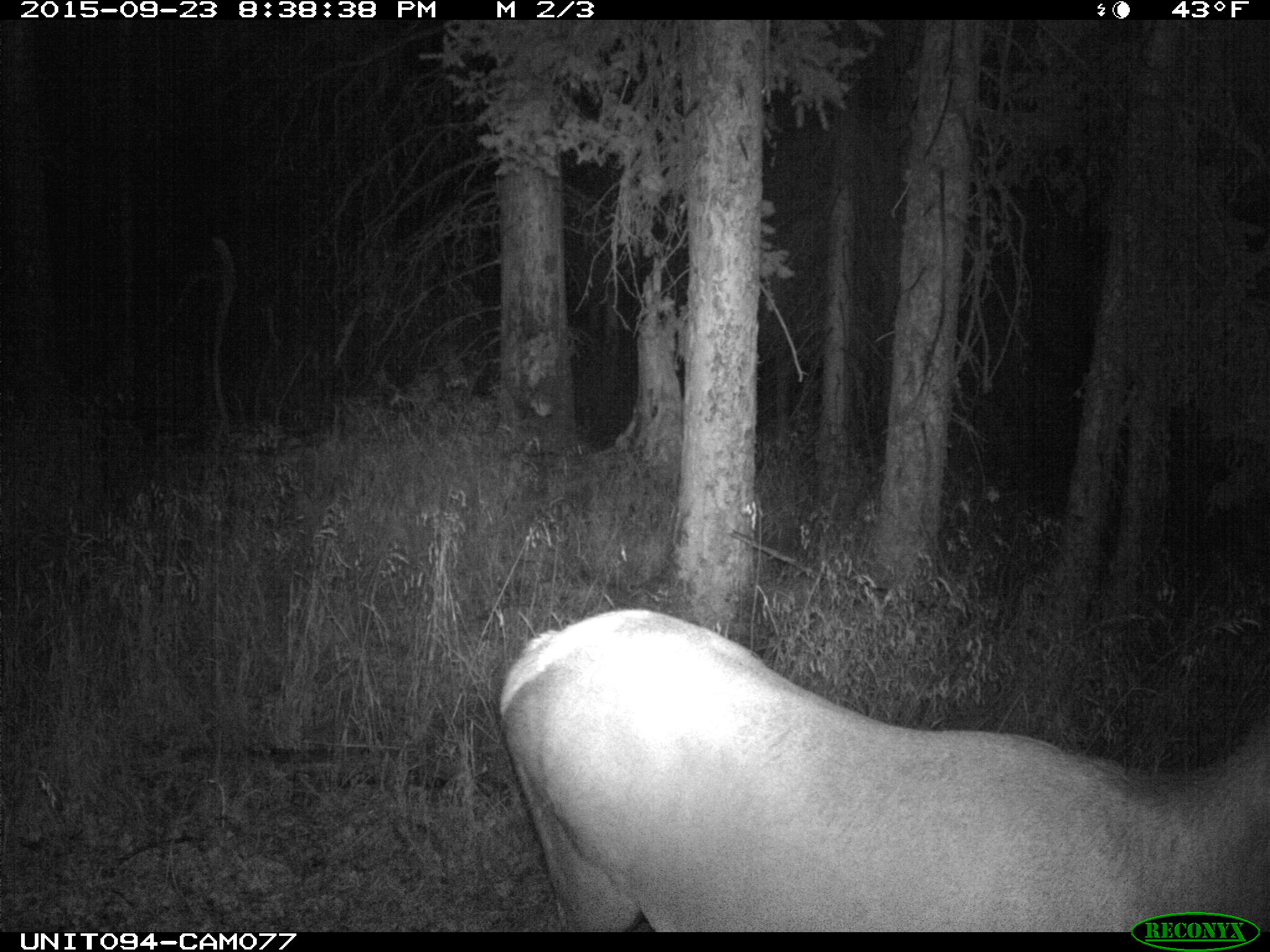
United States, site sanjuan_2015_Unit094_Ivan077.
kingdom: Animalia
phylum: Chordata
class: Mammalia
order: Artiodactyla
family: Cervidae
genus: Cervus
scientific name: Cervus elaphus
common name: red deer